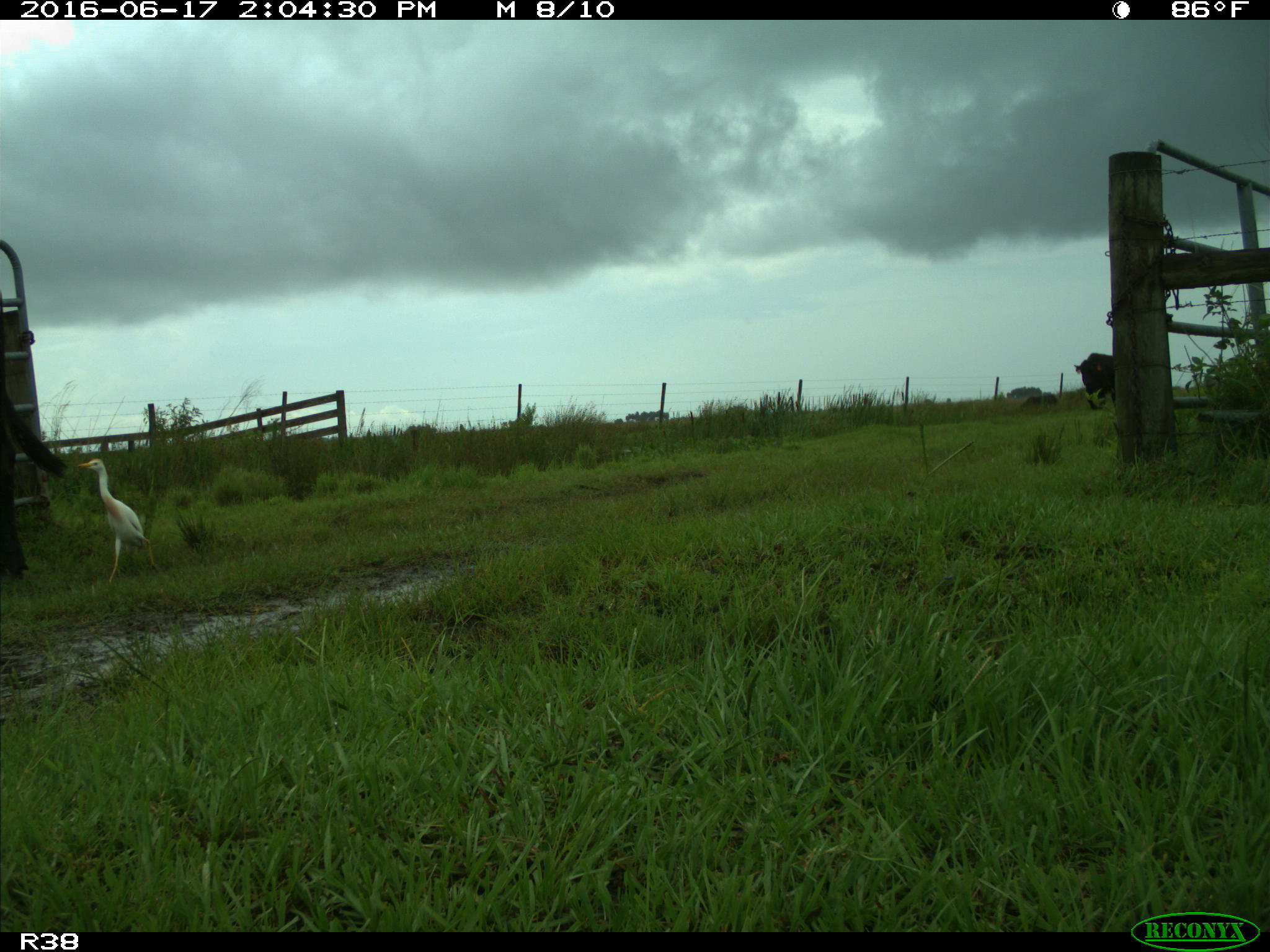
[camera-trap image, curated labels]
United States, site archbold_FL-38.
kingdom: Animalia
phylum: Chordata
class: Mammalia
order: Artiodactyla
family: Bovidae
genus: Bos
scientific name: Bos taurus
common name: domestic cow